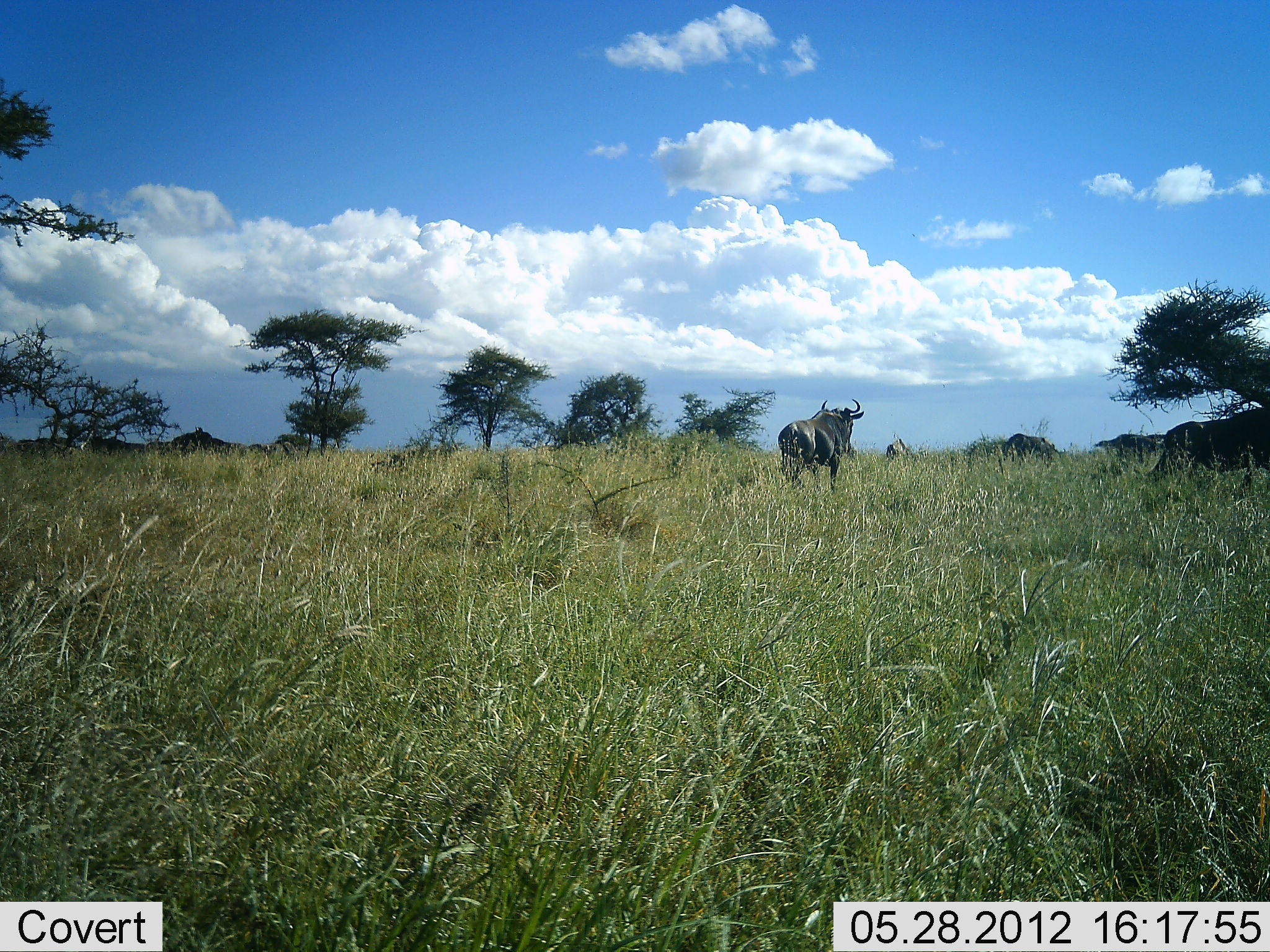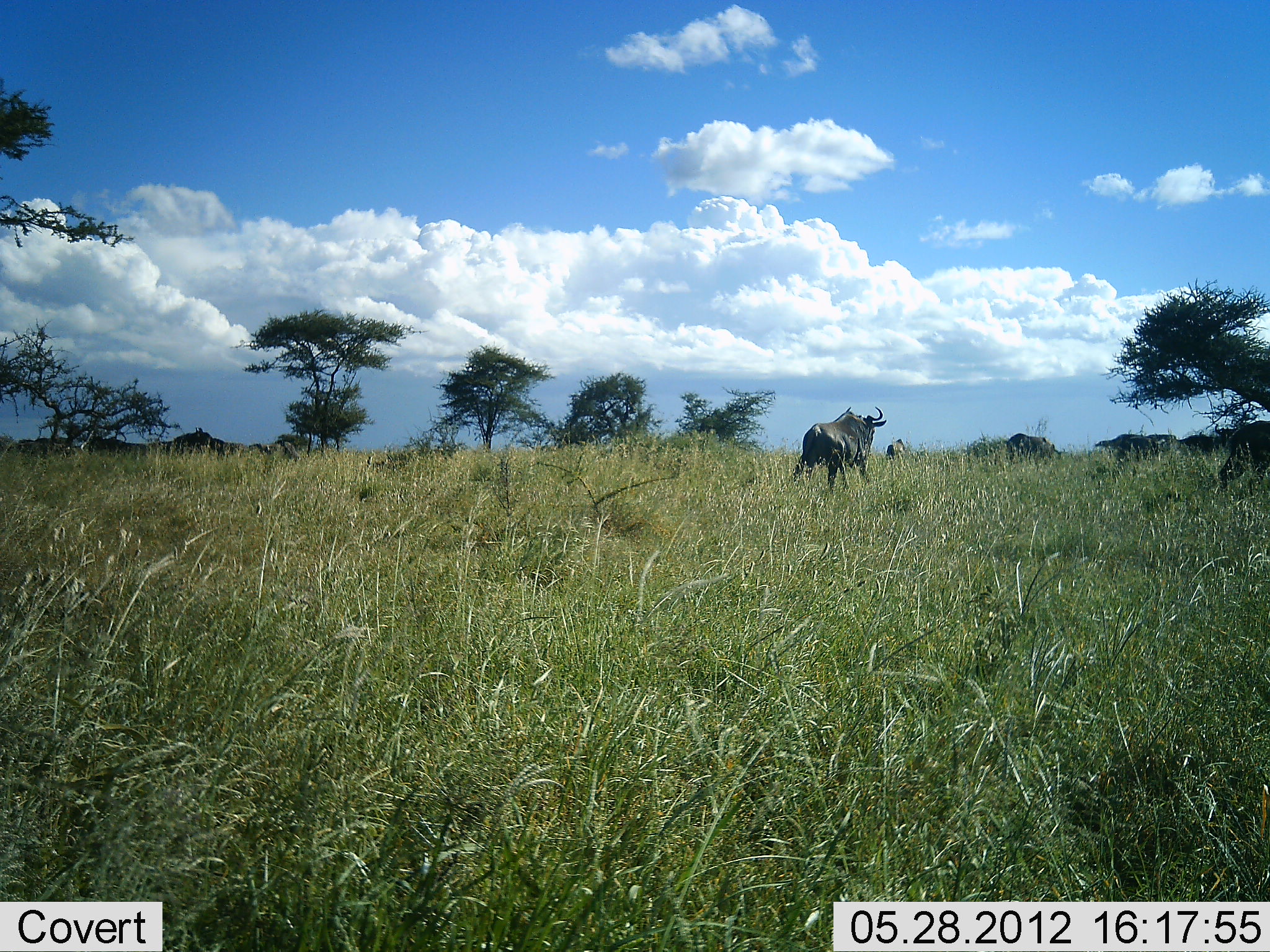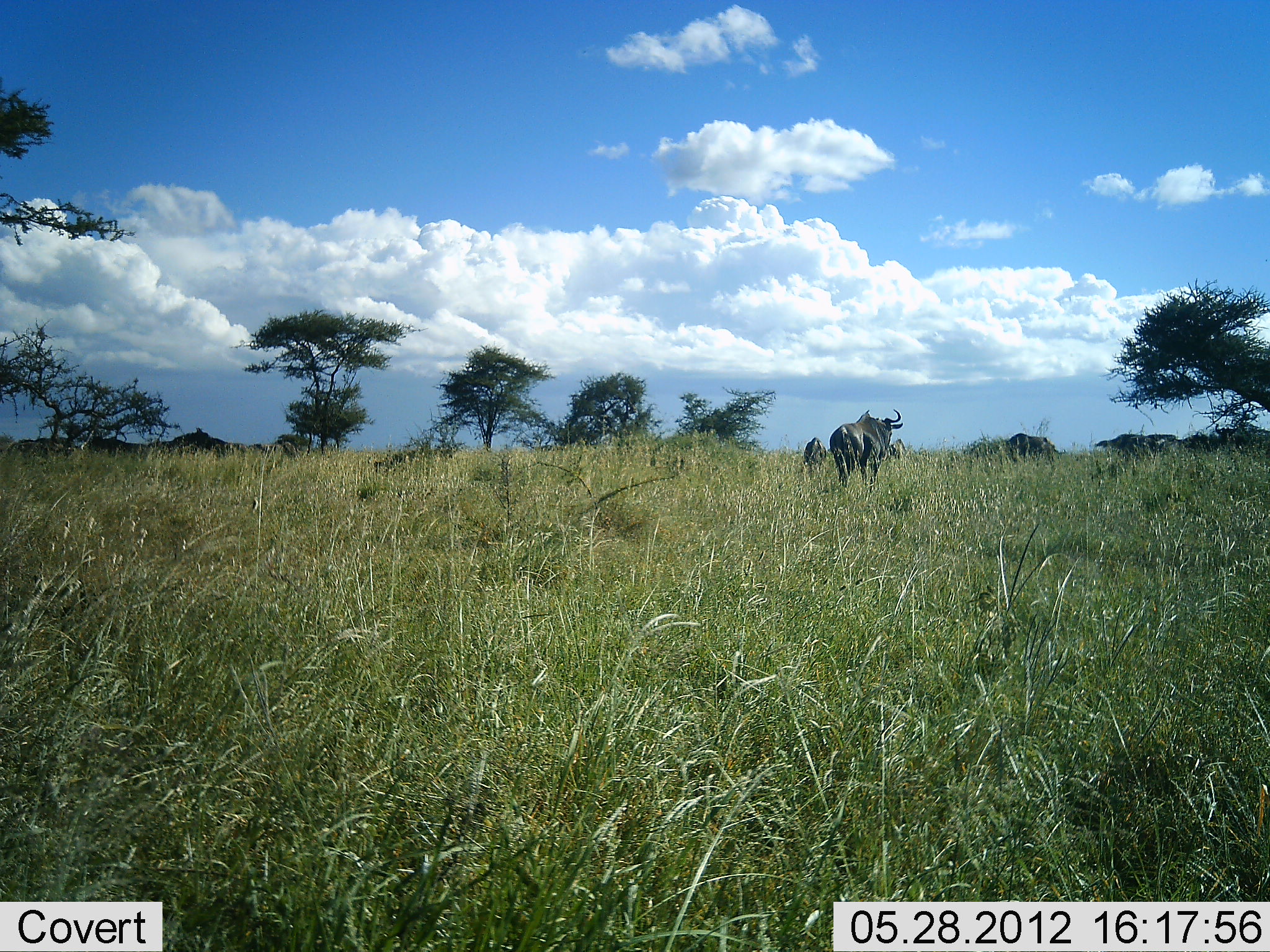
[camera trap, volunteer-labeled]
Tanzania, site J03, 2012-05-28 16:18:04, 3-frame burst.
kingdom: Animalia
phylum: Chordata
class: Mammalia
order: Artiodactyla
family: Bovidae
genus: Connochaetes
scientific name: Connochaetes taurinus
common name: blue wildebeest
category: wildebeest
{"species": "wildebeest (blue wildebeest) (Connochaetes taurinus)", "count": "4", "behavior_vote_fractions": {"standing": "20%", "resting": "0%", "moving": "90%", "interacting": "0%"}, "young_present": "0%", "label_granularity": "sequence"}